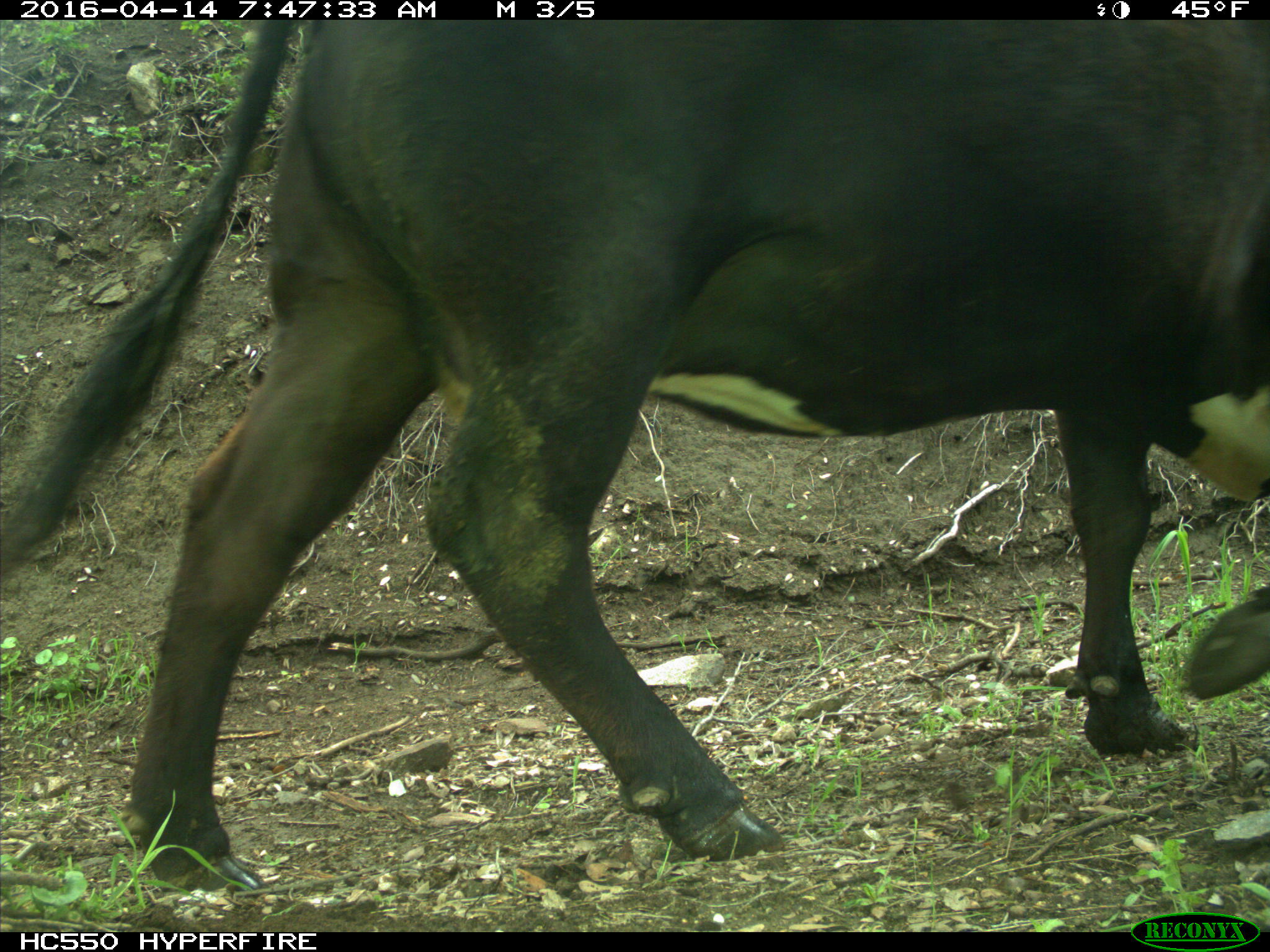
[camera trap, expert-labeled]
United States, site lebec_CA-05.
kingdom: Animalia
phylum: Chordata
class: Mammalia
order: Artiodactyla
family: Bovidae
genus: Bos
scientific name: Bos taurus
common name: domestic cow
Bos taurus (domestic cow).